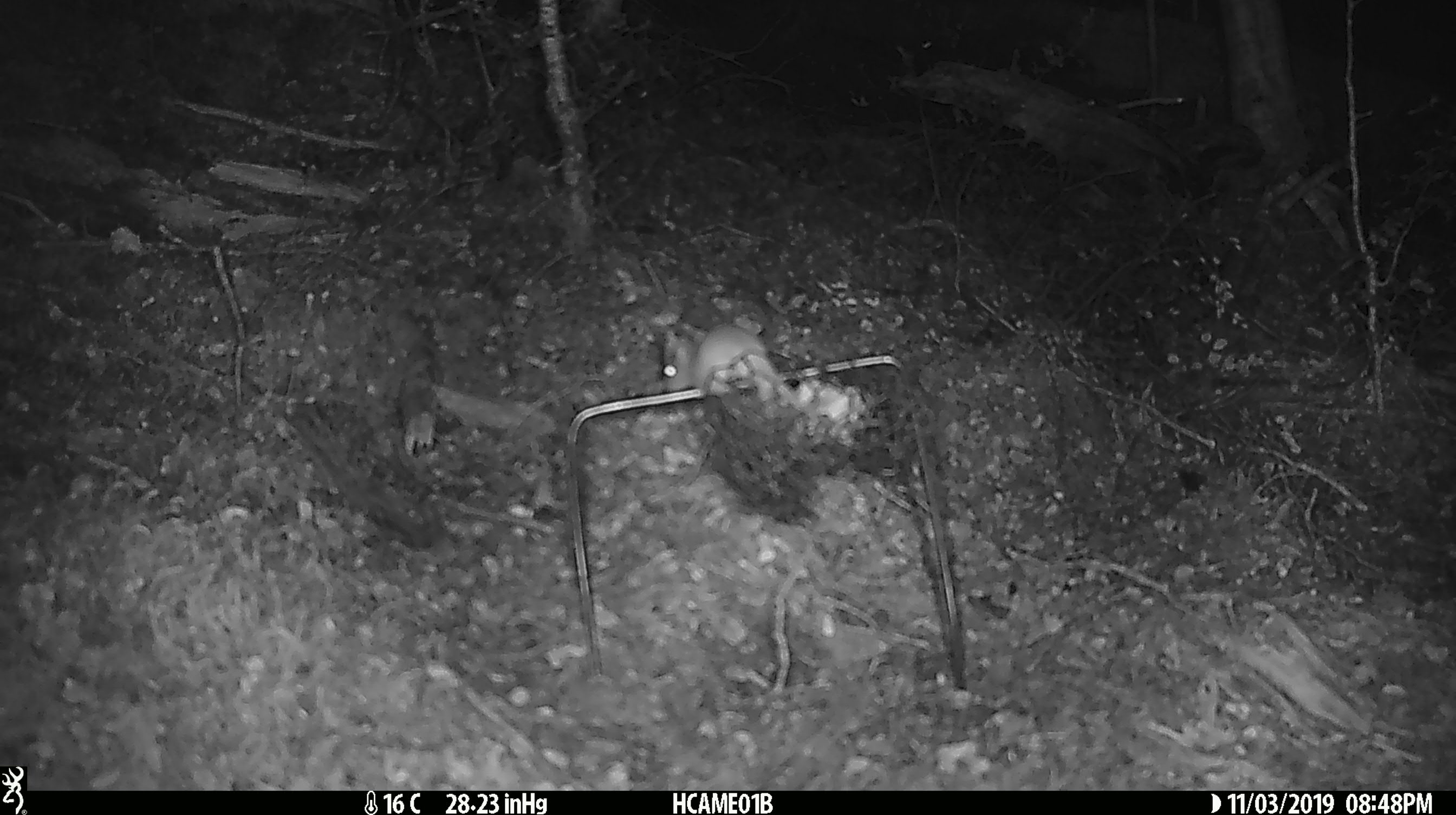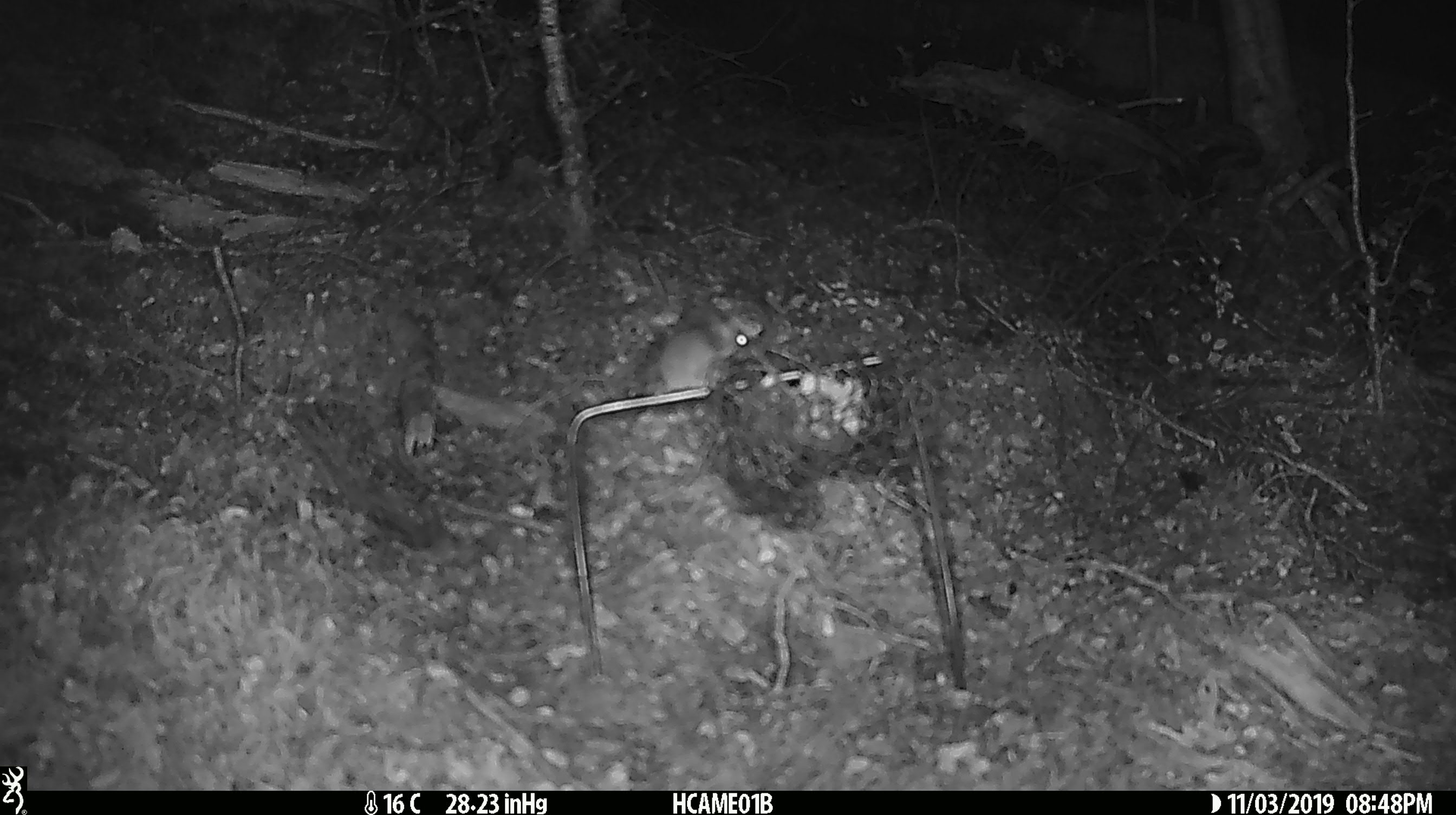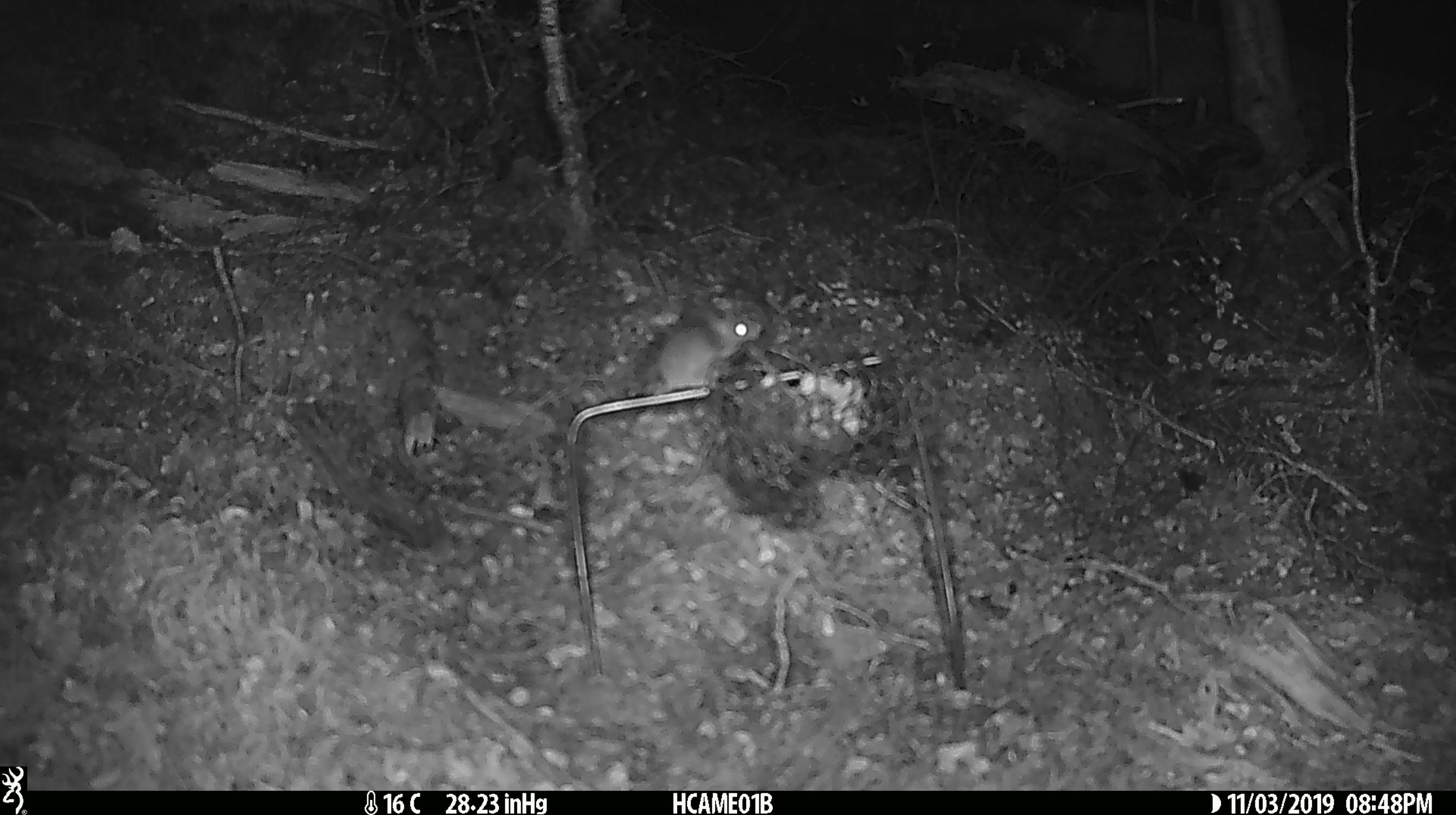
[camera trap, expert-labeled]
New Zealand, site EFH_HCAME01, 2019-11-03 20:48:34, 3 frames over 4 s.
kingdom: Animalia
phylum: Chordata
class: Mammalia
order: Rodentia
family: Muridae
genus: Mus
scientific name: Mus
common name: mouse